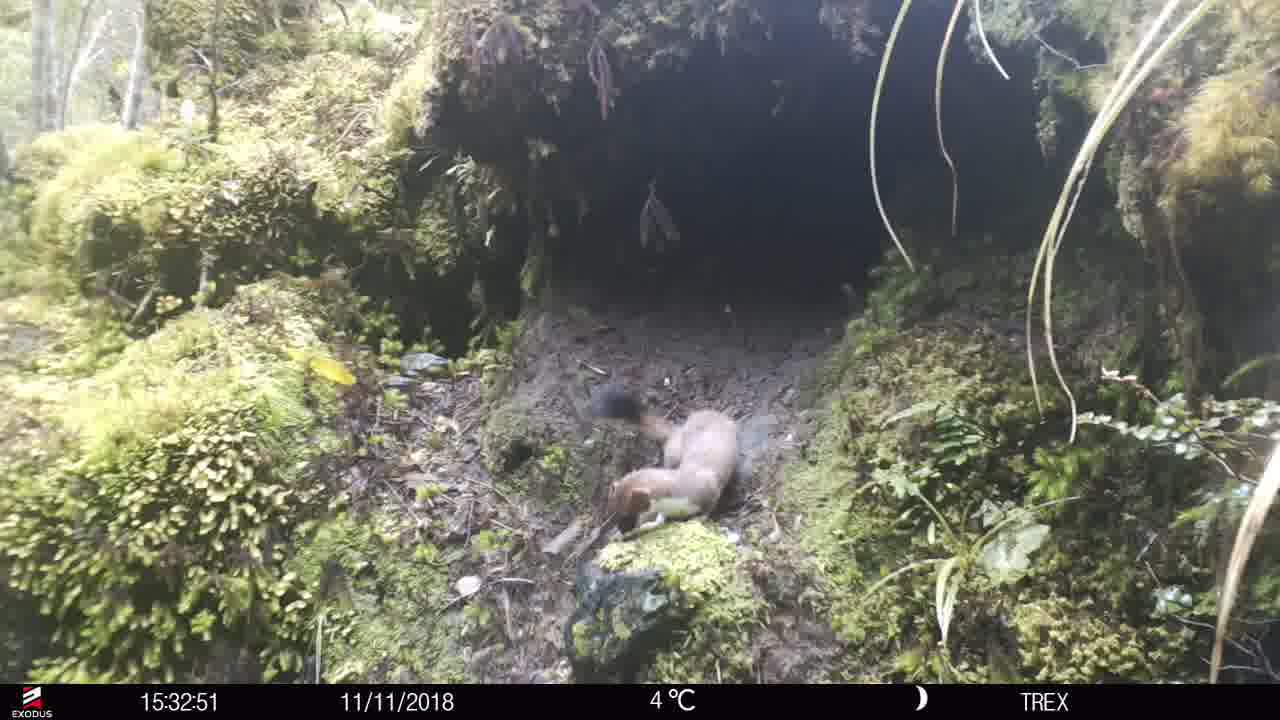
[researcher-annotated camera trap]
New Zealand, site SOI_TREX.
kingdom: Animalia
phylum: Chordata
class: Mammalia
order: Carnivora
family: Mustelidae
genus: Mustela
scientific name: Mustela erminea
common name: stoat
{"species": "stoat (Mustela erminea)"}